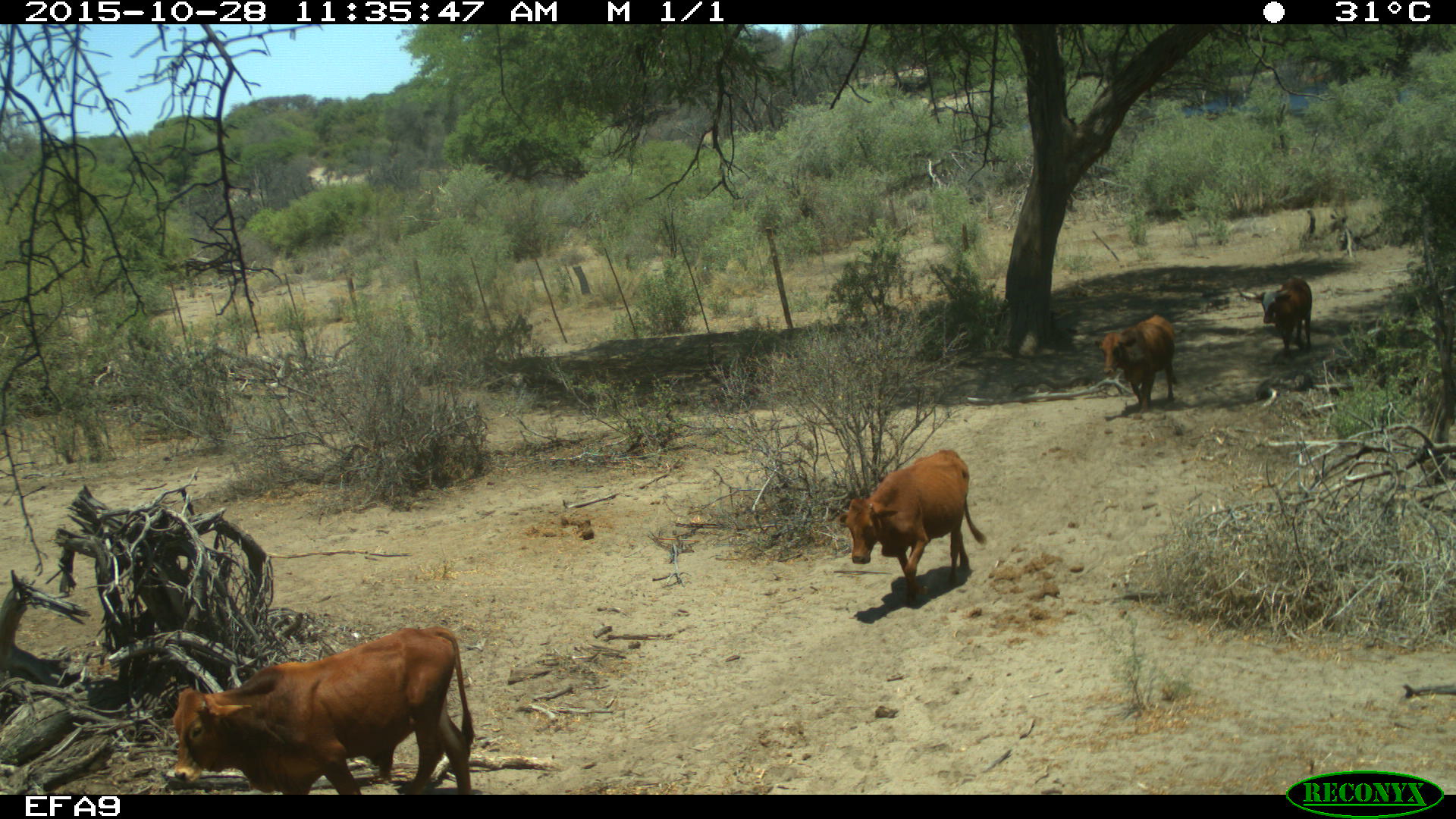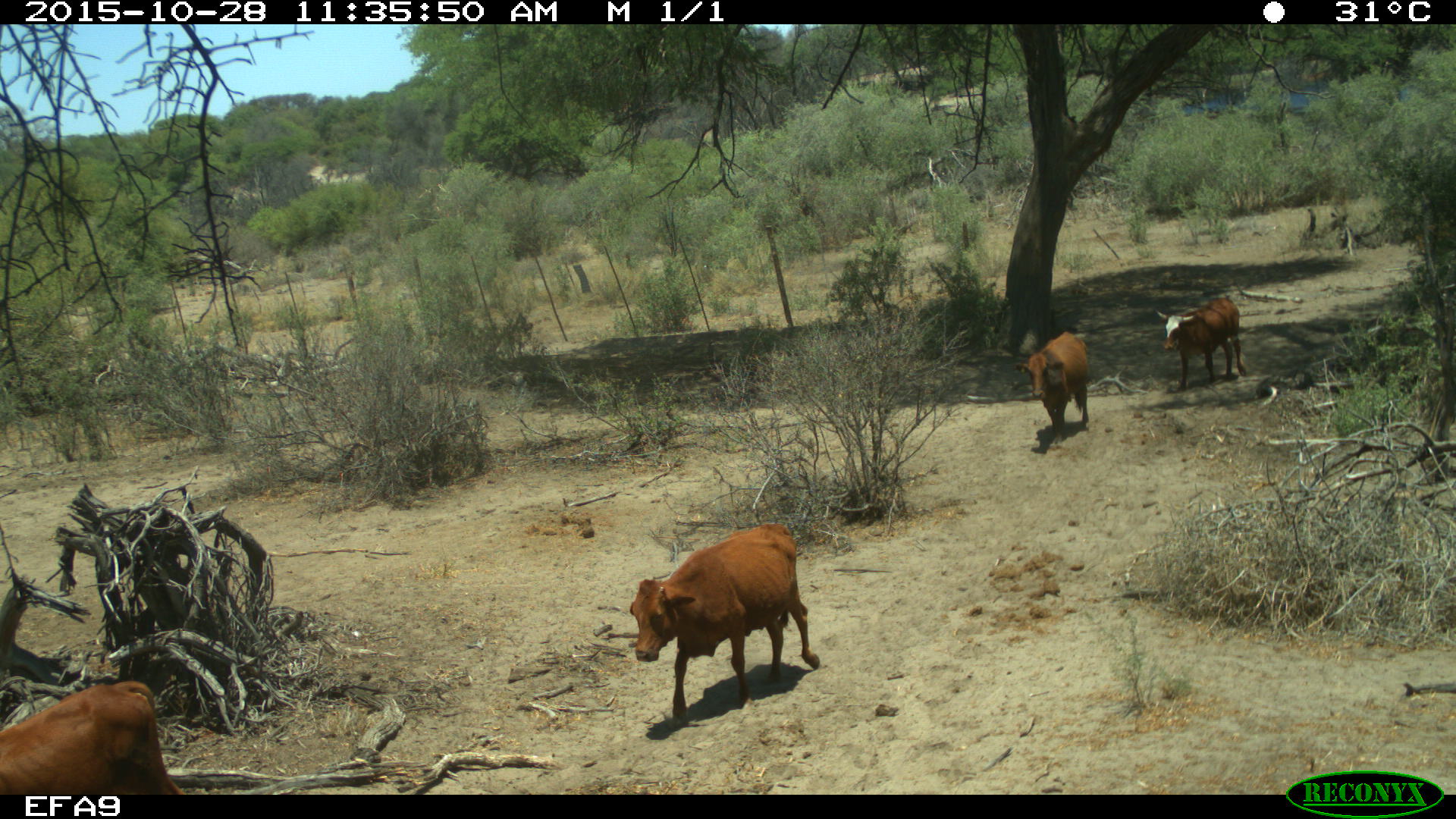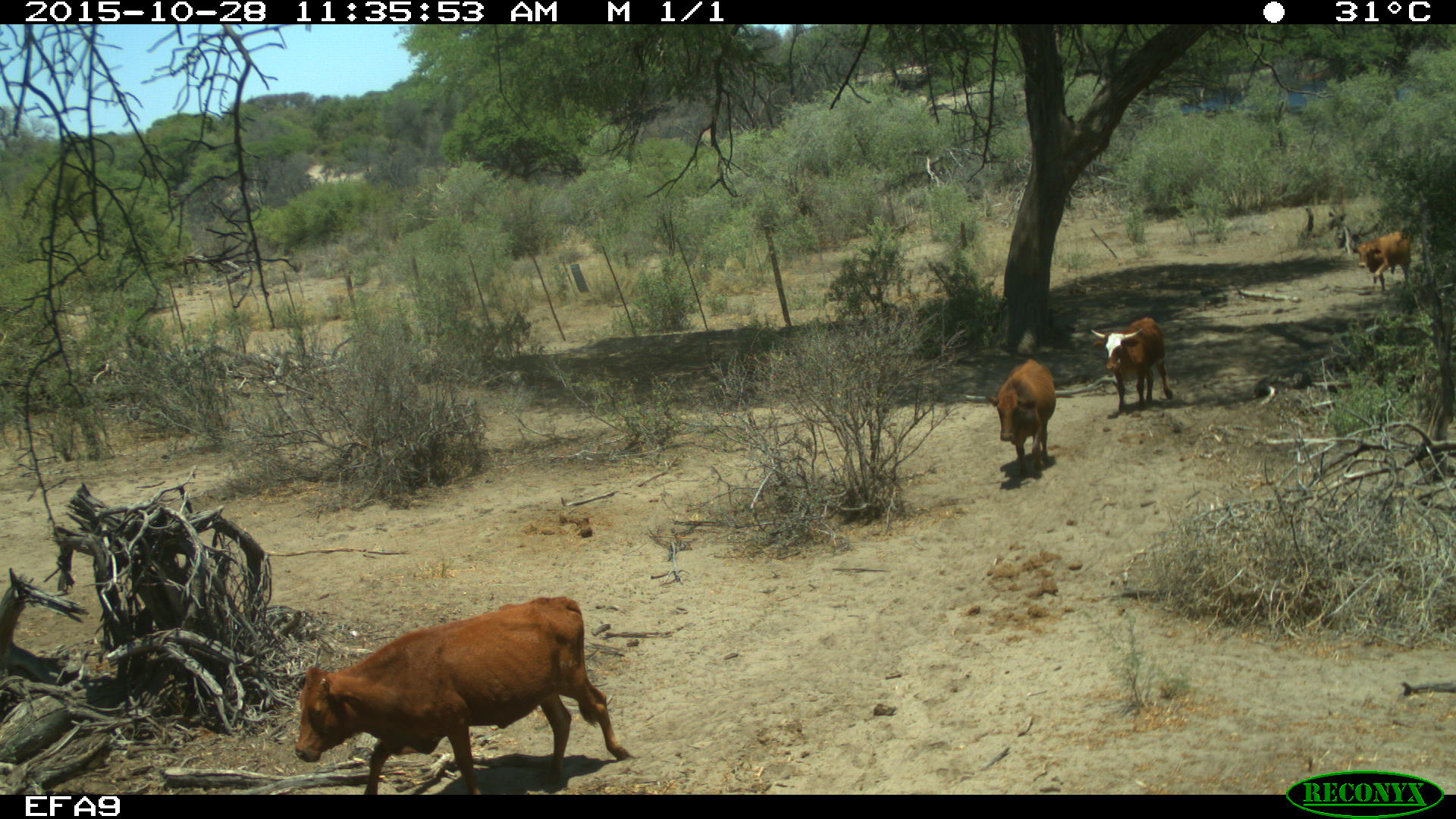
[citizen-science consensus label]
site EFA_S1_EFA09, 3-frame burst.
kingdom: Animalia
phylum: Chordata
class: Mammalia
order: Artiodactyla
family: Bovidae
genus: Bos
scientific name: Bos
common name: cattle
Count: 5.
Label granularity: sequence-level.